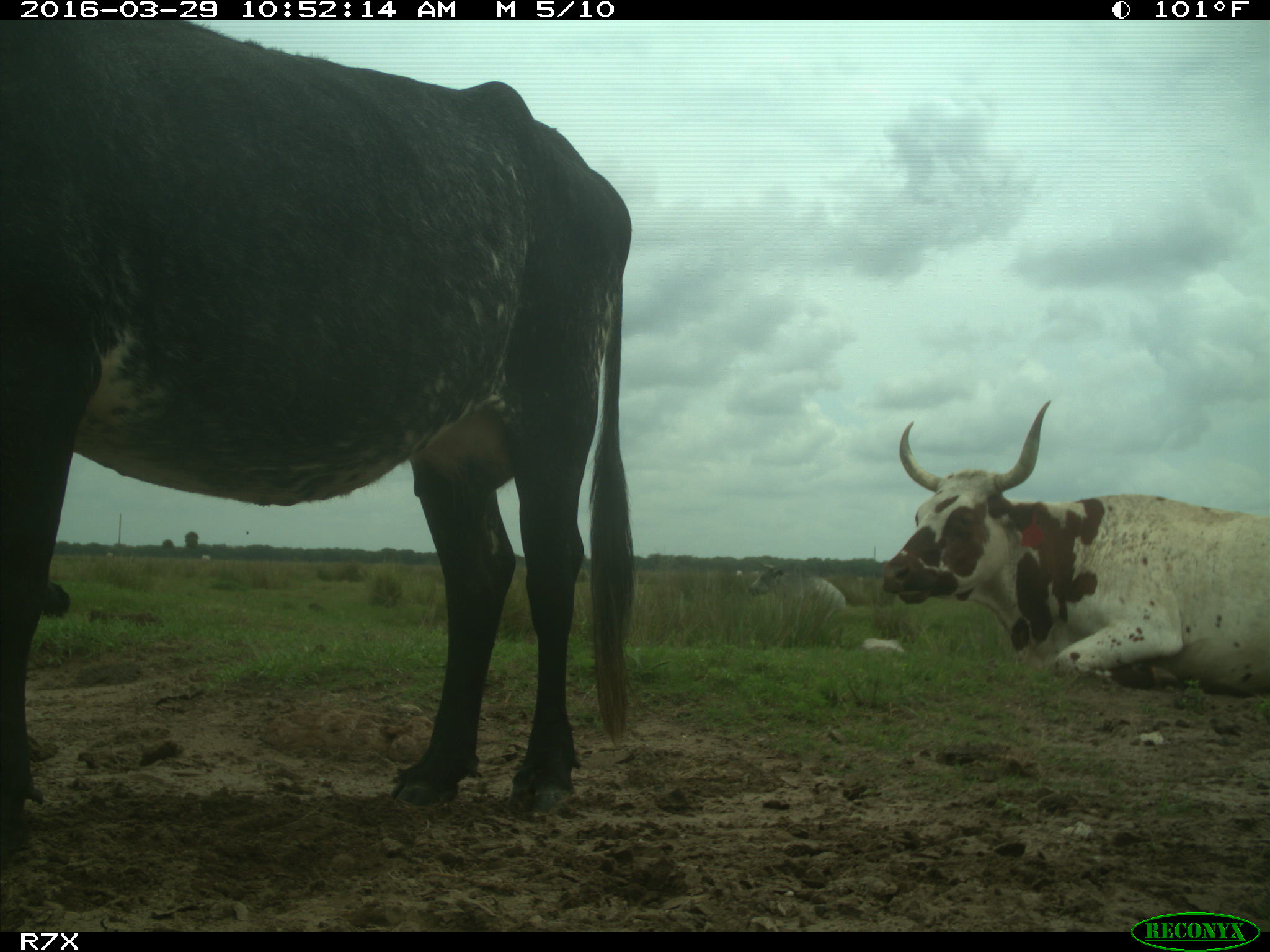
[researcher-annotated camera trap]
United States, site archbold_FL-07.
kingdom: Animalia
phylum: Chordata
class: Mammalia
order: Artiodactyla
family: Bovidae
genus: Bos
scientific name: Bos taurus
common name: domestic cow